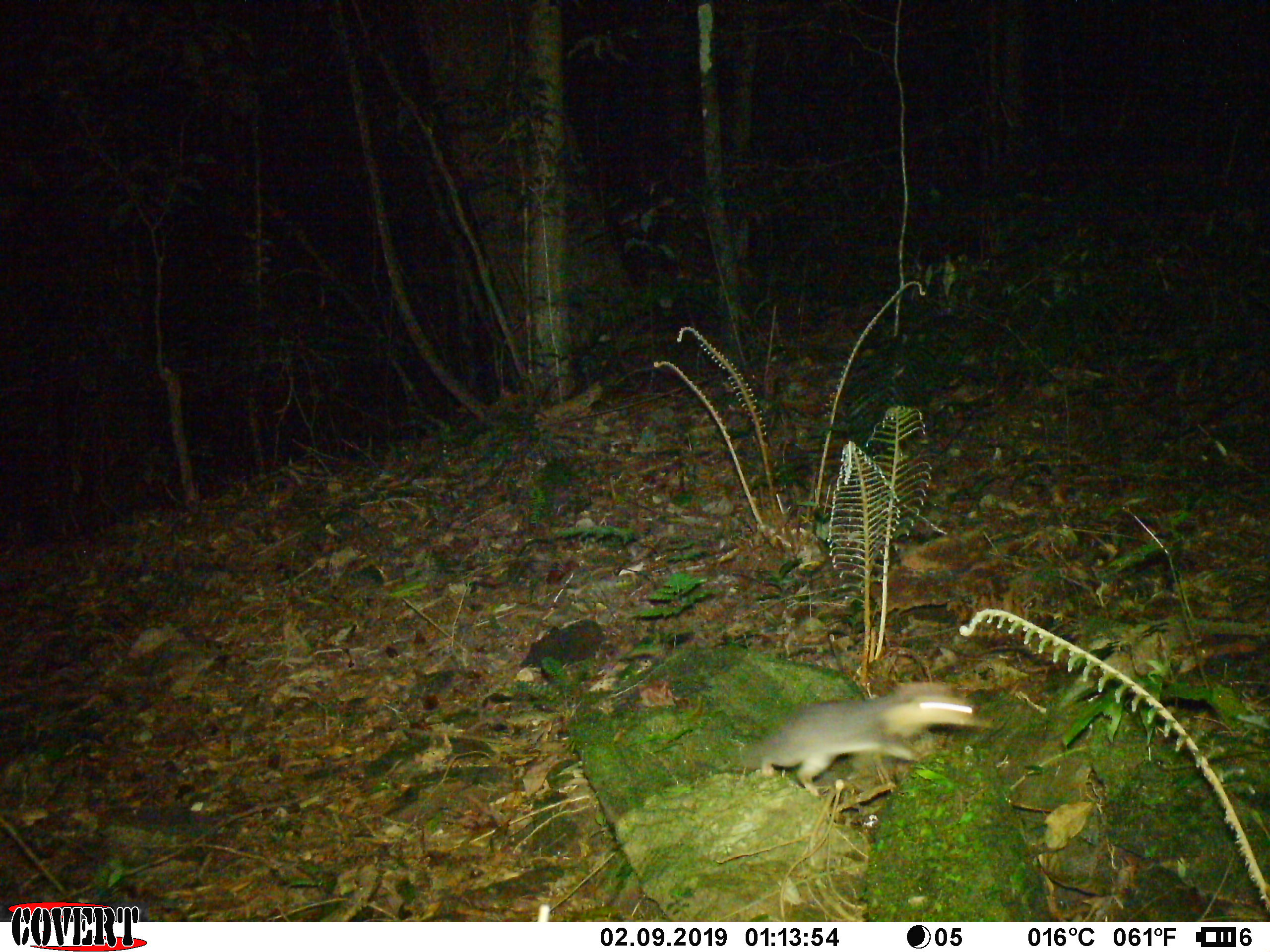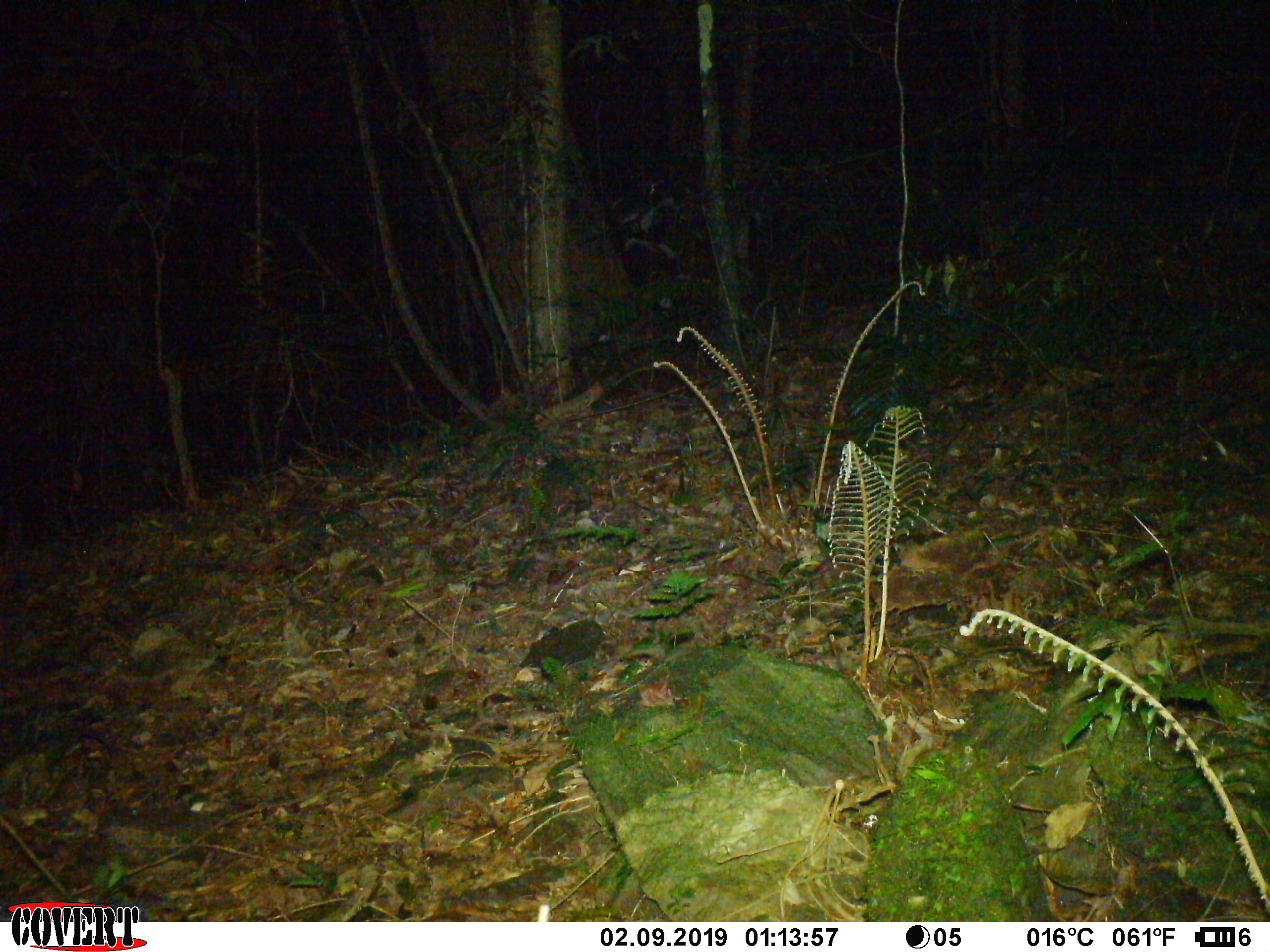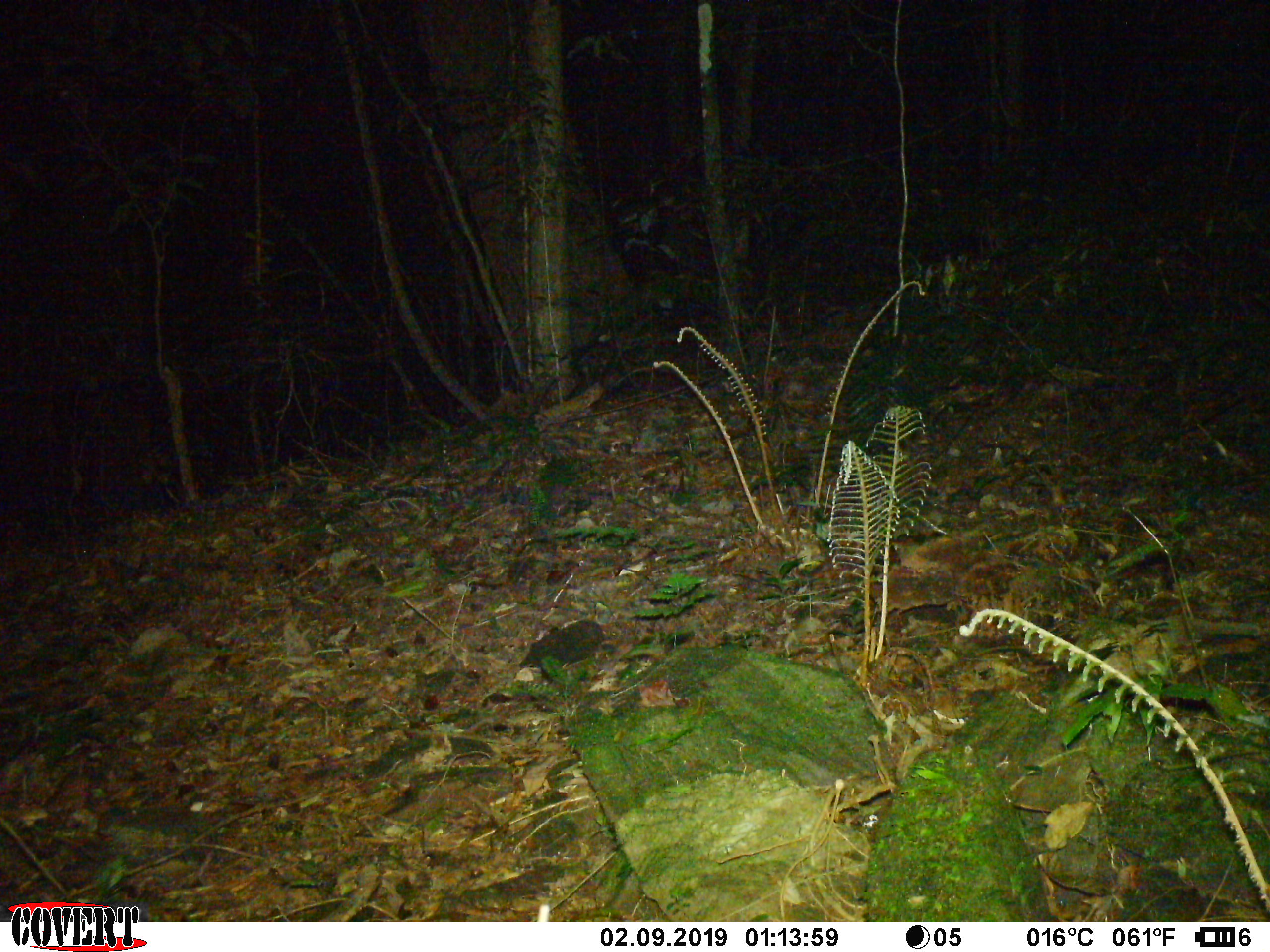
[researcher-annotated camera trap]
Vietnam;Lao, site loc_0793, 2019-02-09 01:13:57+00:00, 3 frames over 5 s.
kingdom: Animalia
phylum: Chordata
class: Mammalia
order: Carnivora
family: Mustelidae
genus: Melogale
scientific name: Melogale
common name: ferret badger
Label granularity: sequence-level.